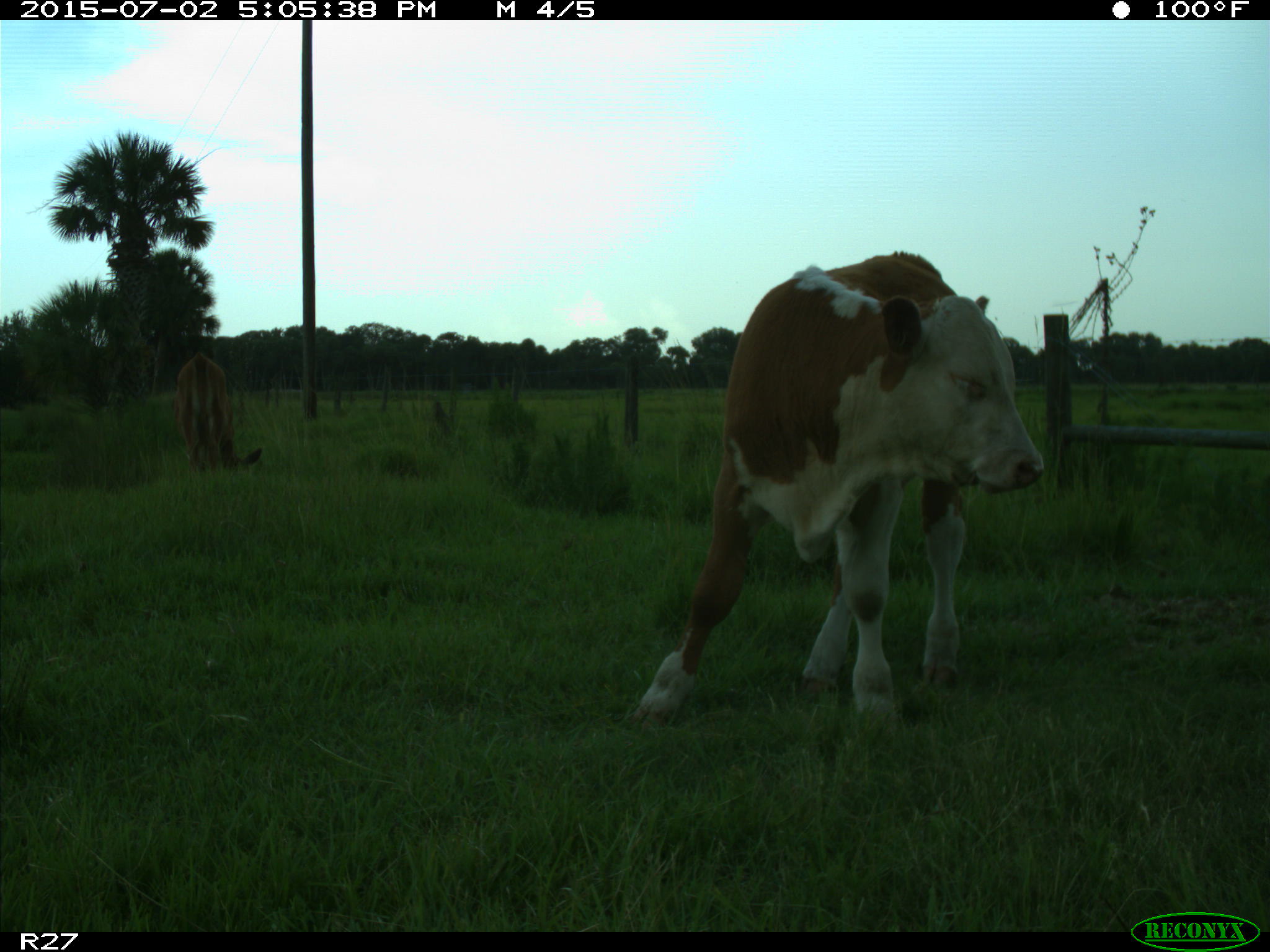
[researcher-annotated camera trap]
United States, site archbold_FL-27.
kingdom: Animalia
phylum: Chordata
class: Mammalia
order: Artiodactyla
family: Bovidae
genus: Bos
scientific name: Bos taurus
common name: domestic cow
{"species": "Bos taurus (domestic cow)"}